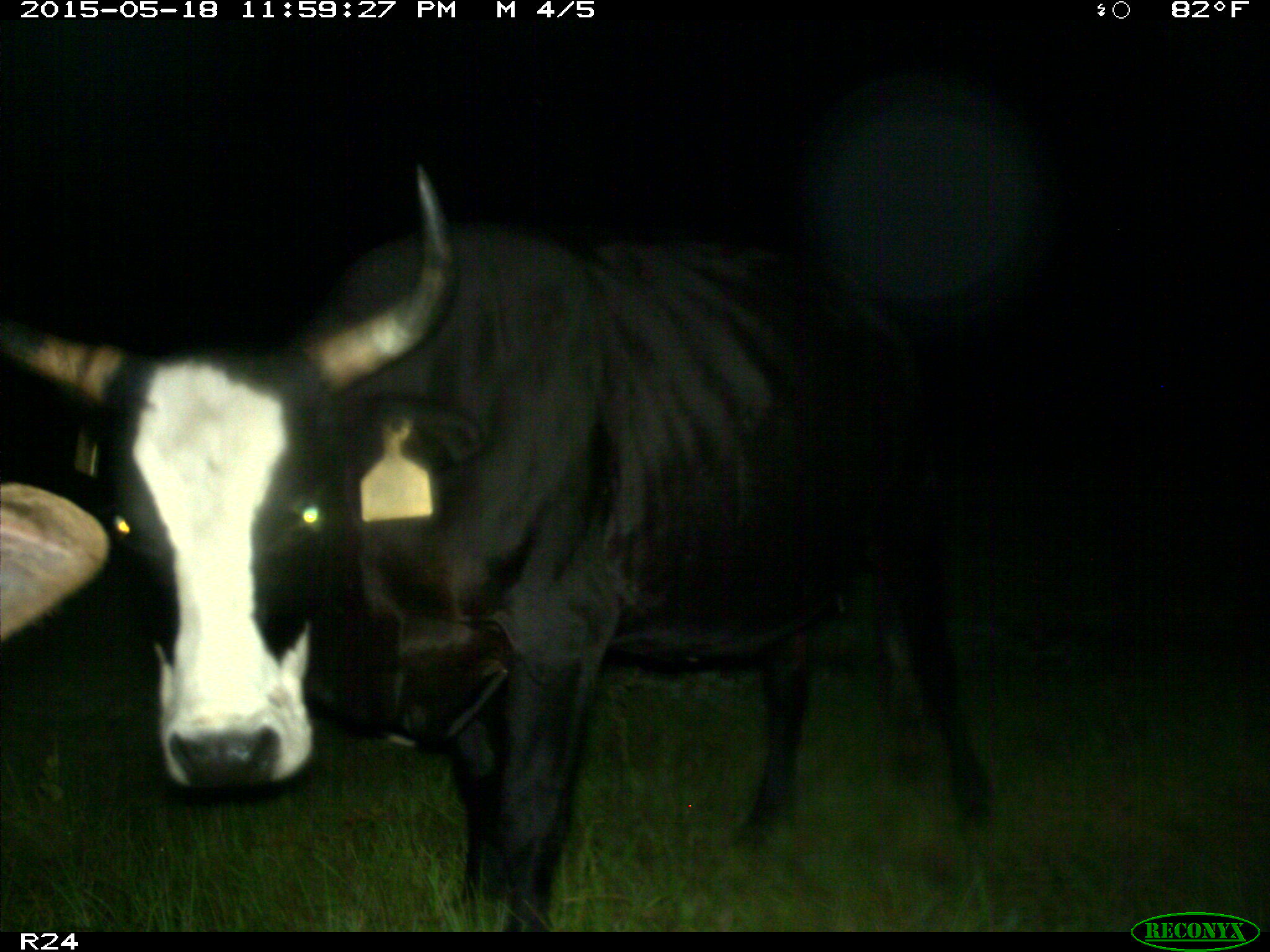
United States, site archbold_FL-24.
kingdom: Animalia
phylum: Chordata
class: Mammalia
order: Artiodactyla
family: Bovidae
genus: Bos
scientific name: Bos taurus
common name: domestic cow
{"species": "Bos taurus (domestic cow)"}